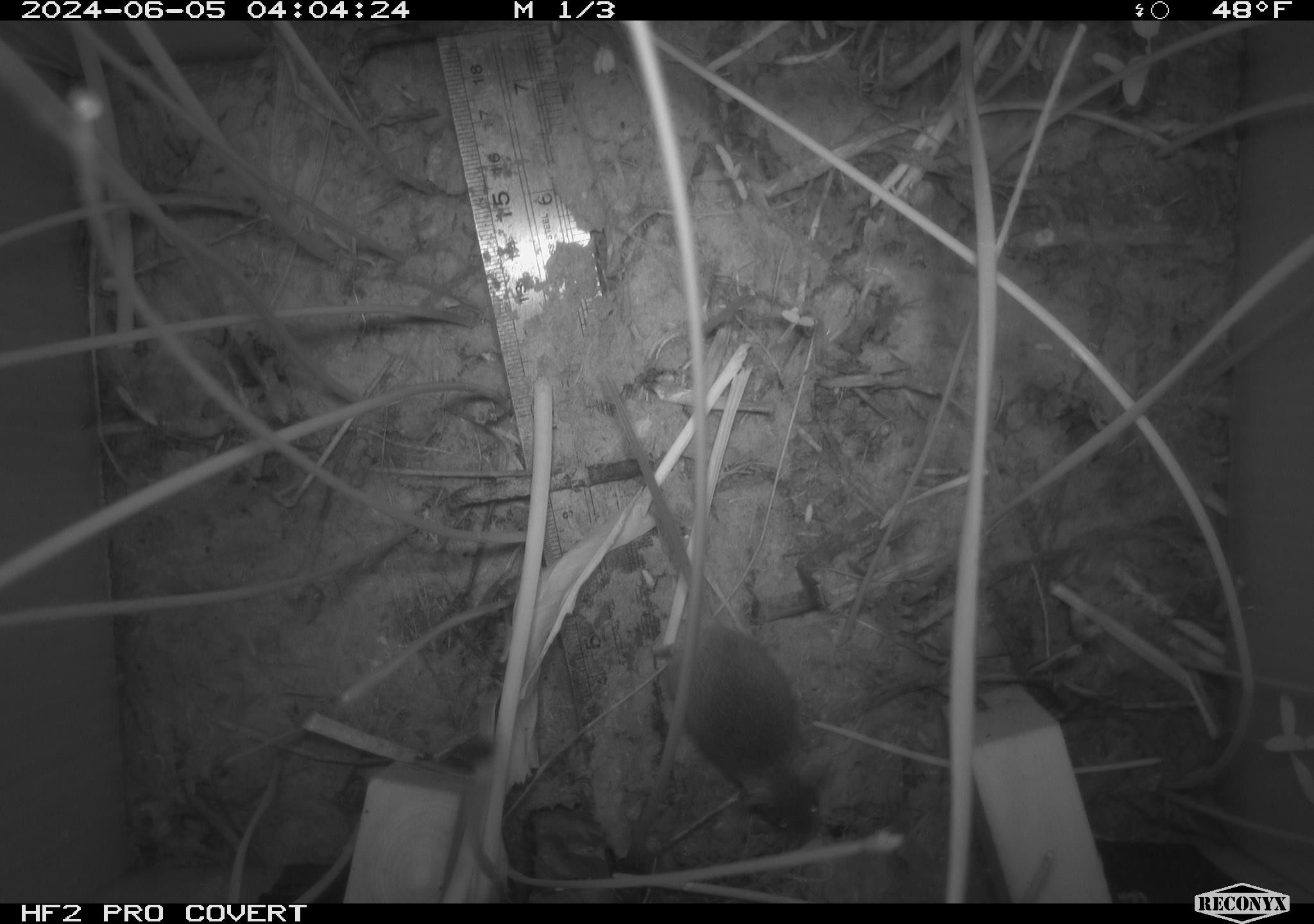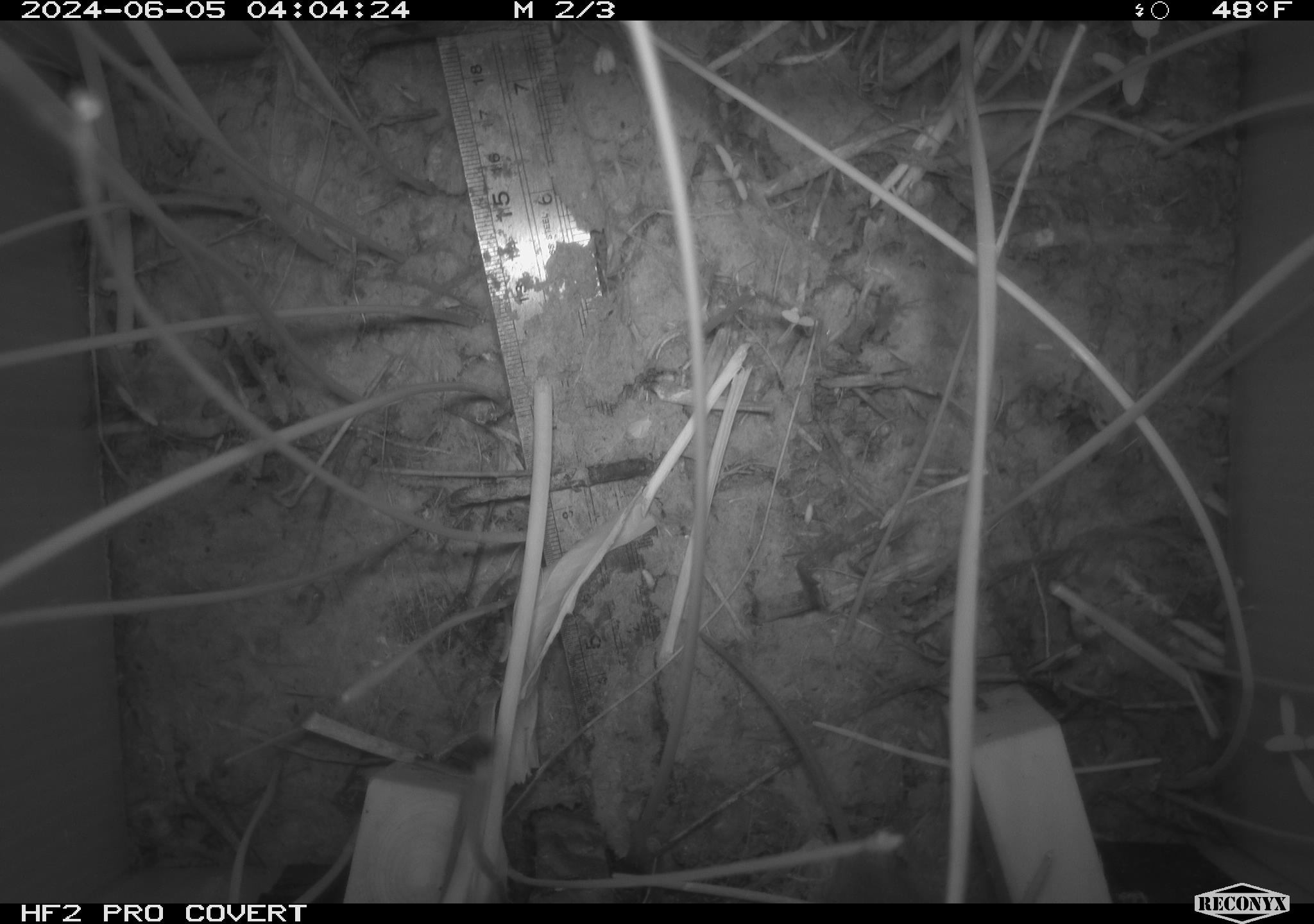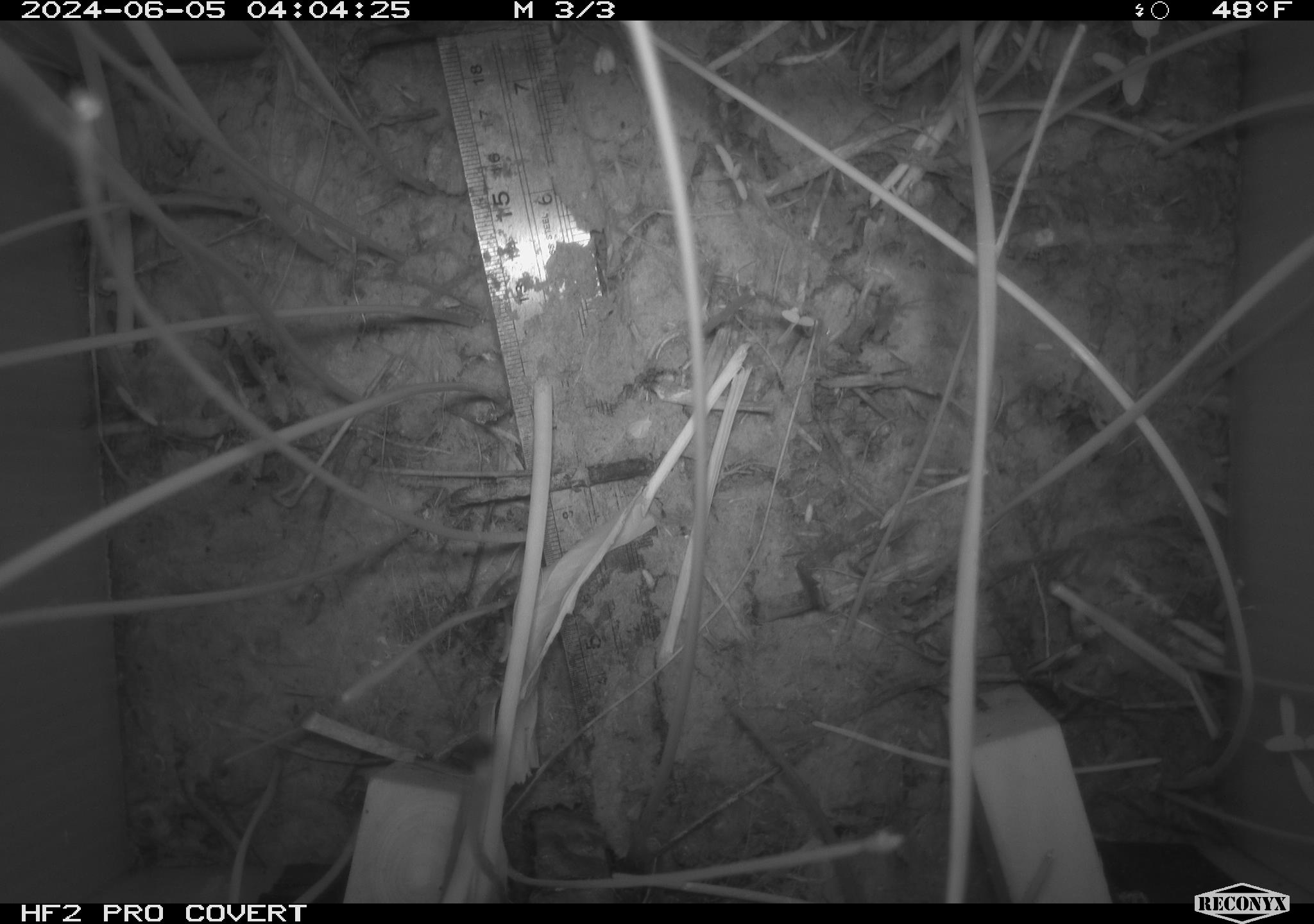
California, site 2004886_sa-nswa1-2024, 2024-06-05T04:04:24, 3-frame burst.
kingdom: Animalia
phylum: Chordata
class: Mammalia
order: Rodentia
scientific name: Rodentia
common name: rodent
Rodent (Rodentia).